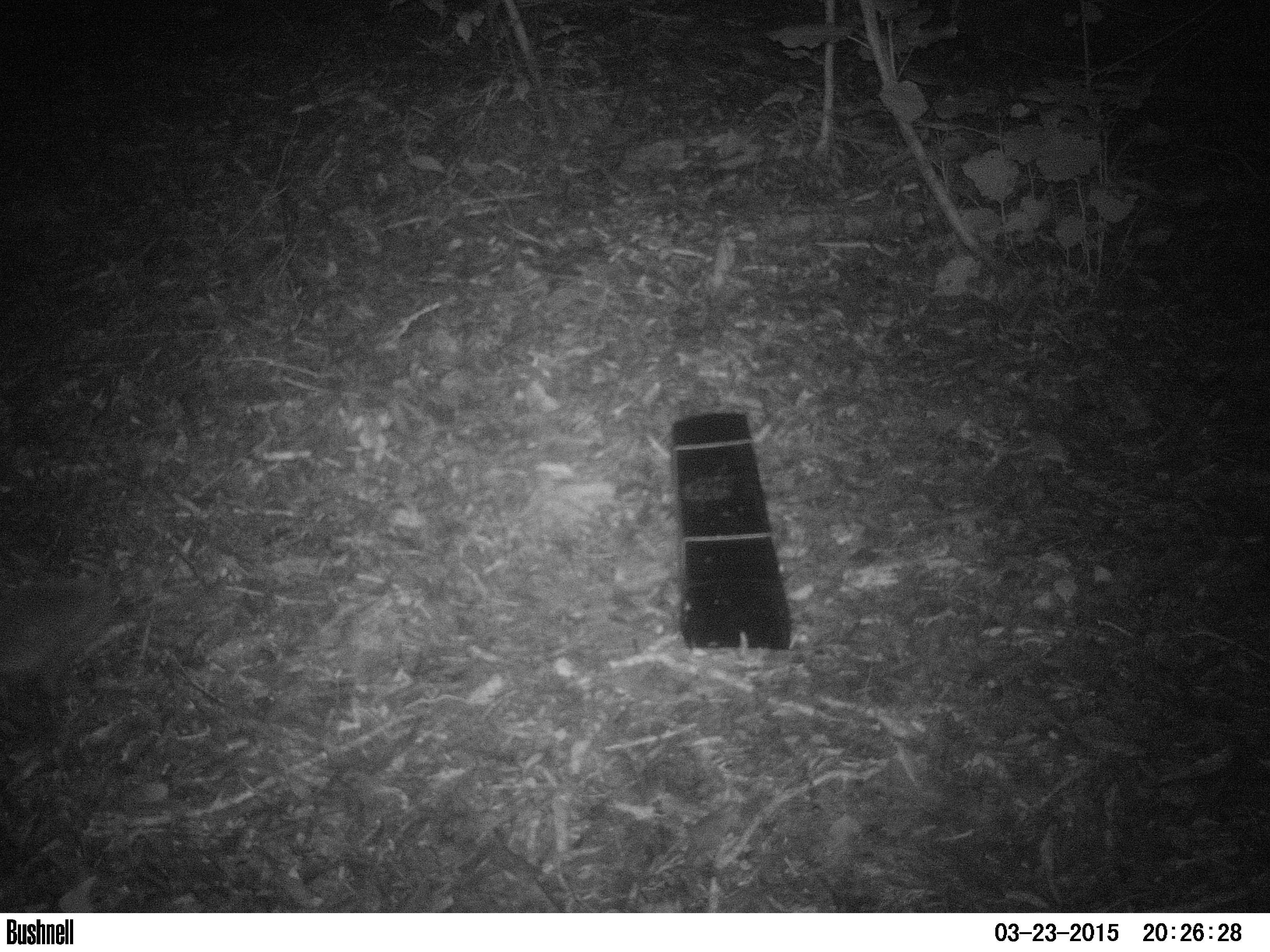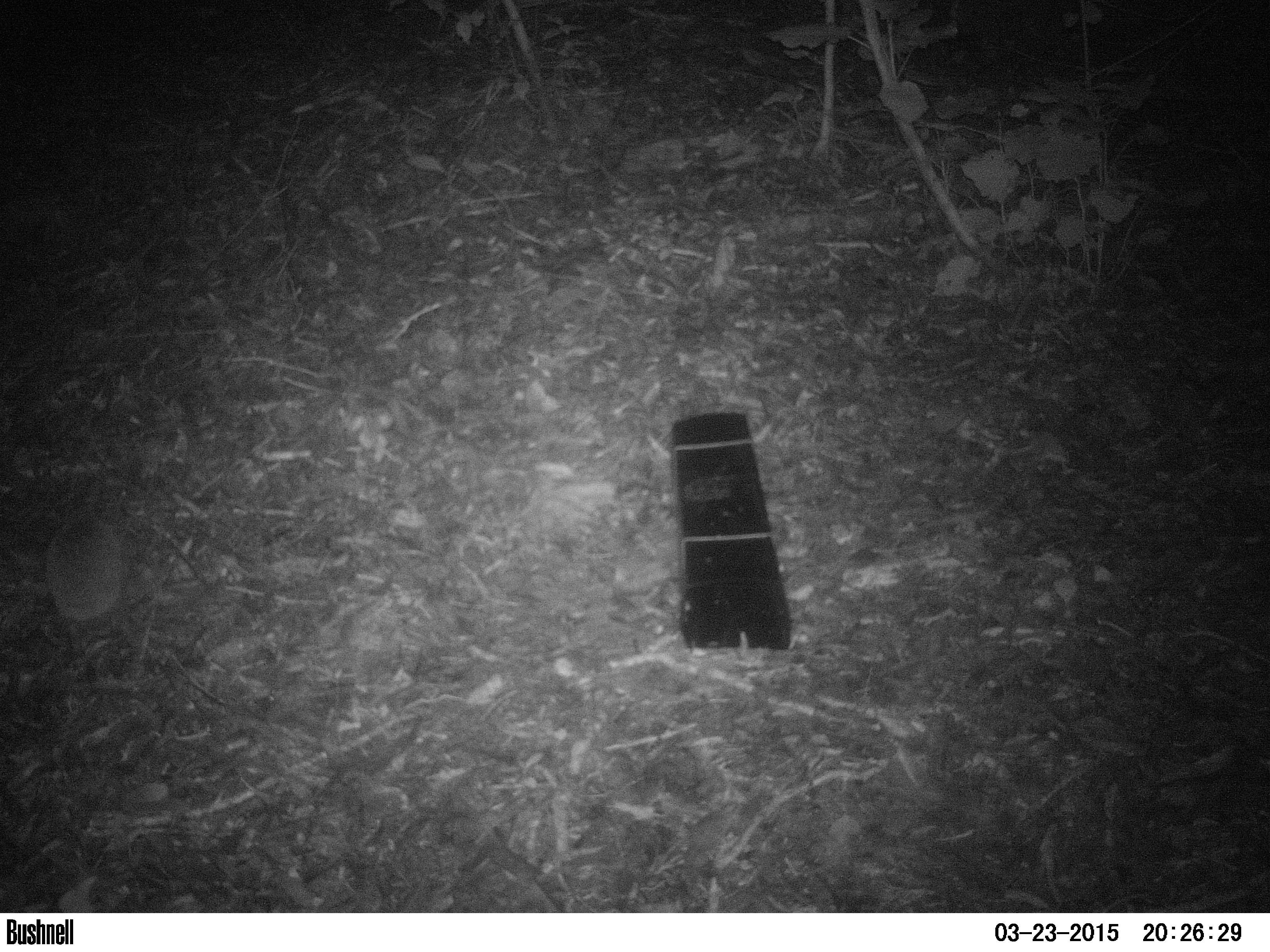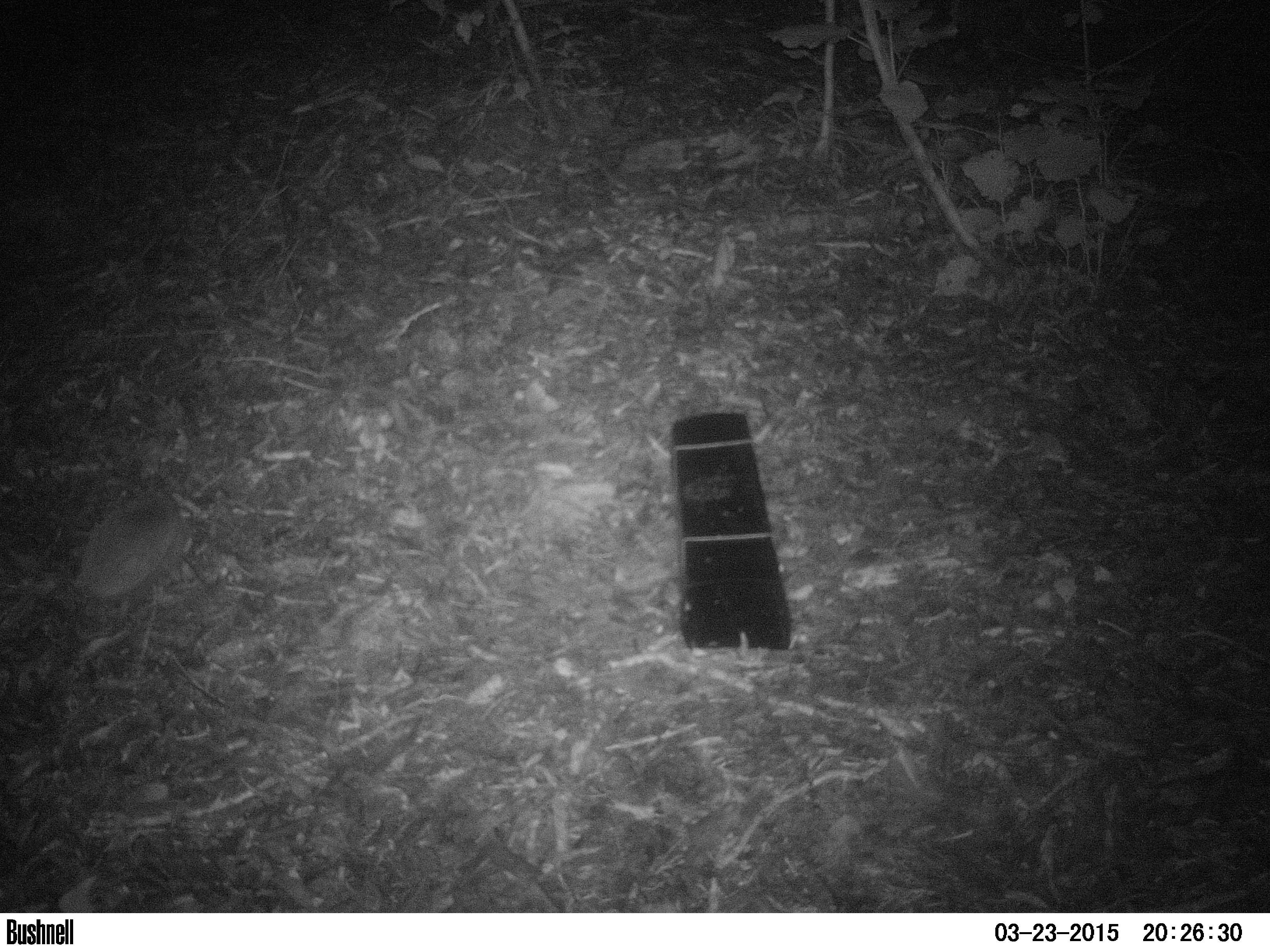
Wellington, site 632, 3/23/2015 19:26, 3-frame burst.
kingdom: Animalia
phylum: Chordata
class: Mammalia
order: Eulipotyphla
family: Erinaceidae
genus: Erinaceus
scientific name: Erinaceus europaeus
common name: hedgehog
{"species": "hedgehog (Erinaceus europaeus)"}